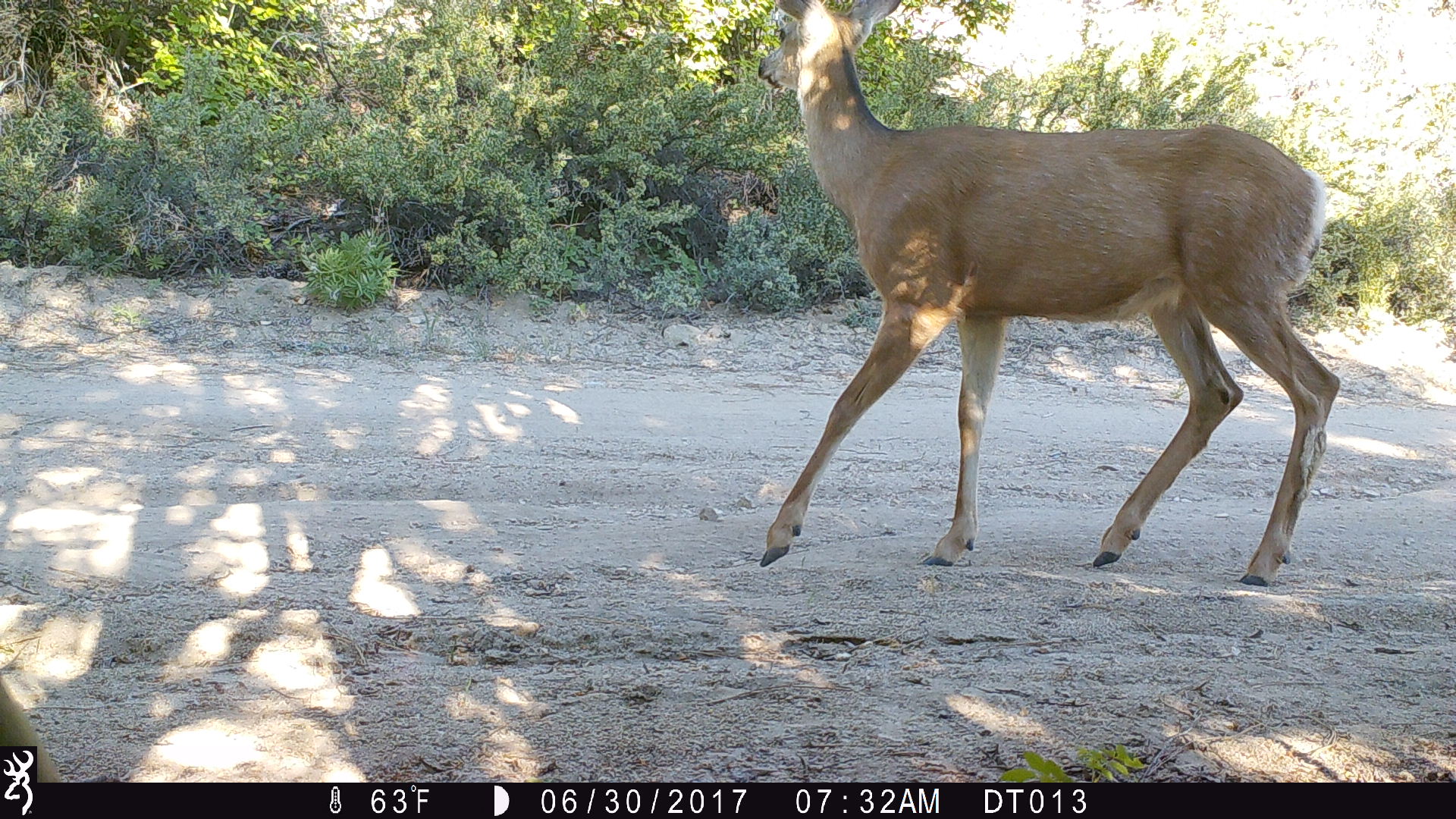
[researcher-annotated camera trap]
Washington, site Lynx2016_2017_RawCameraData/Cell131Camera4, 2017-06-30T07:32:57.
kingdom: Animalia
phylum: Chordata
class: Mammalia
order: Artiodactyla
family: Cervidae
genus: Odocoileus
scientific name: Odocoileus hemionus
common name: mule deer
Odocoileus hemionus (mule deer). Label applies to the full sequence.